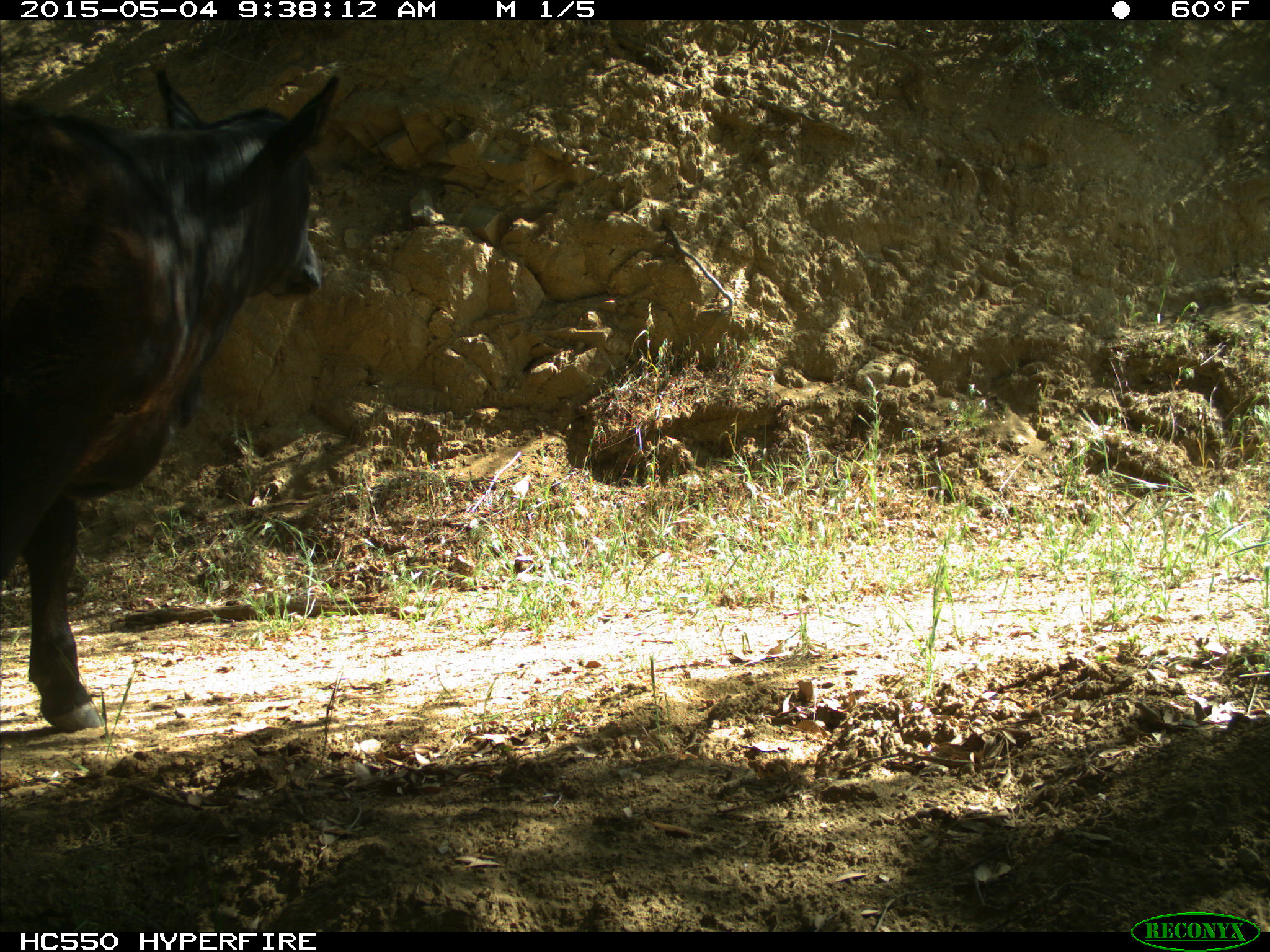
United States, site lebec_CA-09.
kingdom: Animalia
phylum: Chordata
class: Mammalia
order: Artiodactyla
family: Bovidae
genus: Bos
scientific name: Bos taurus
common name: domestic cow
Bos taurus (domestic cow).